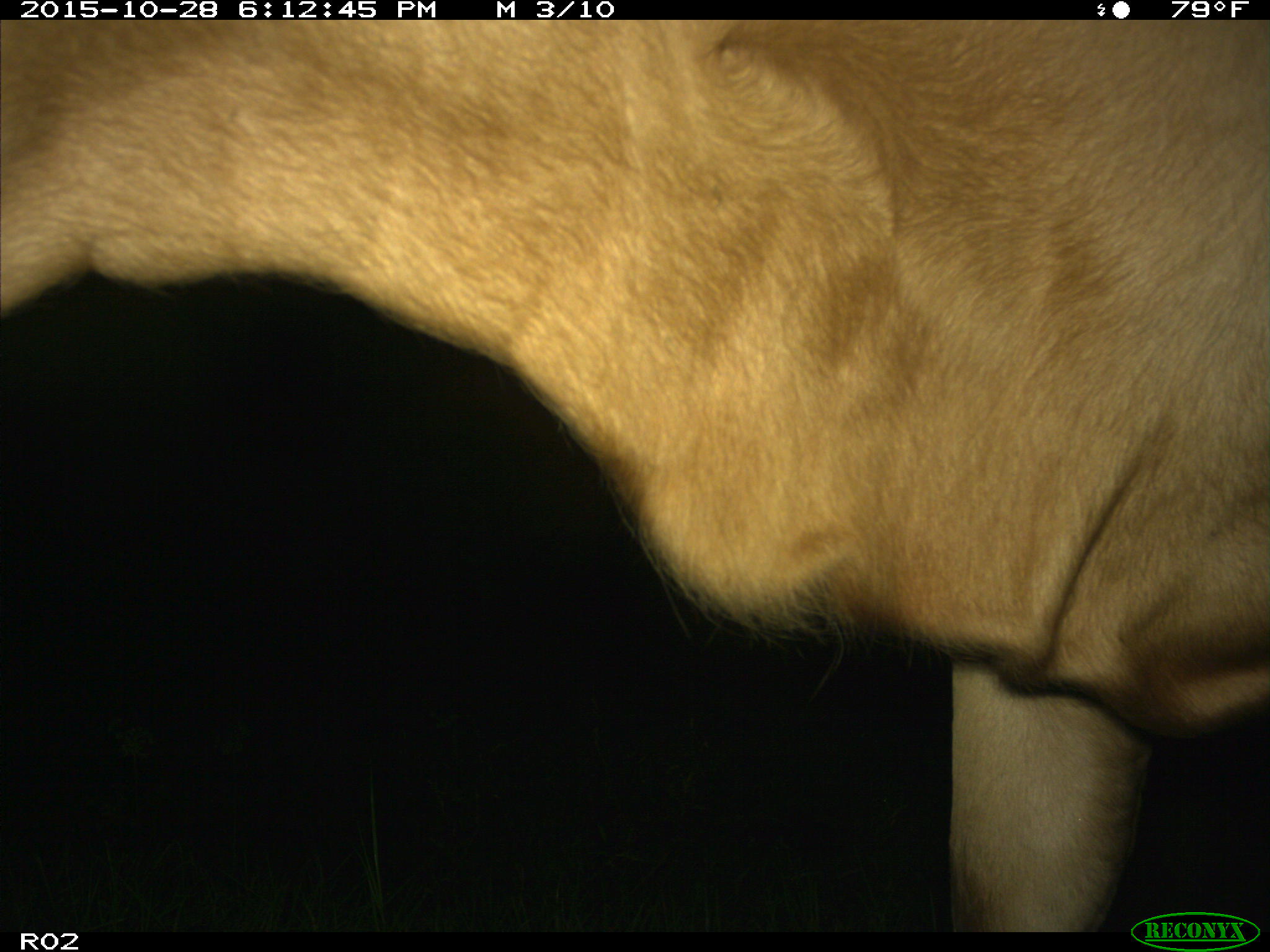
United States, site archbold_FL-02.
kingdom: Animalia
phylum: Chordata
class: Mammalia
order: Artiodactyla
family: Bovidae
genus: Bos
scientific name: Bos taurus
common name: domestic cow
Bos taurus (domestic cow).